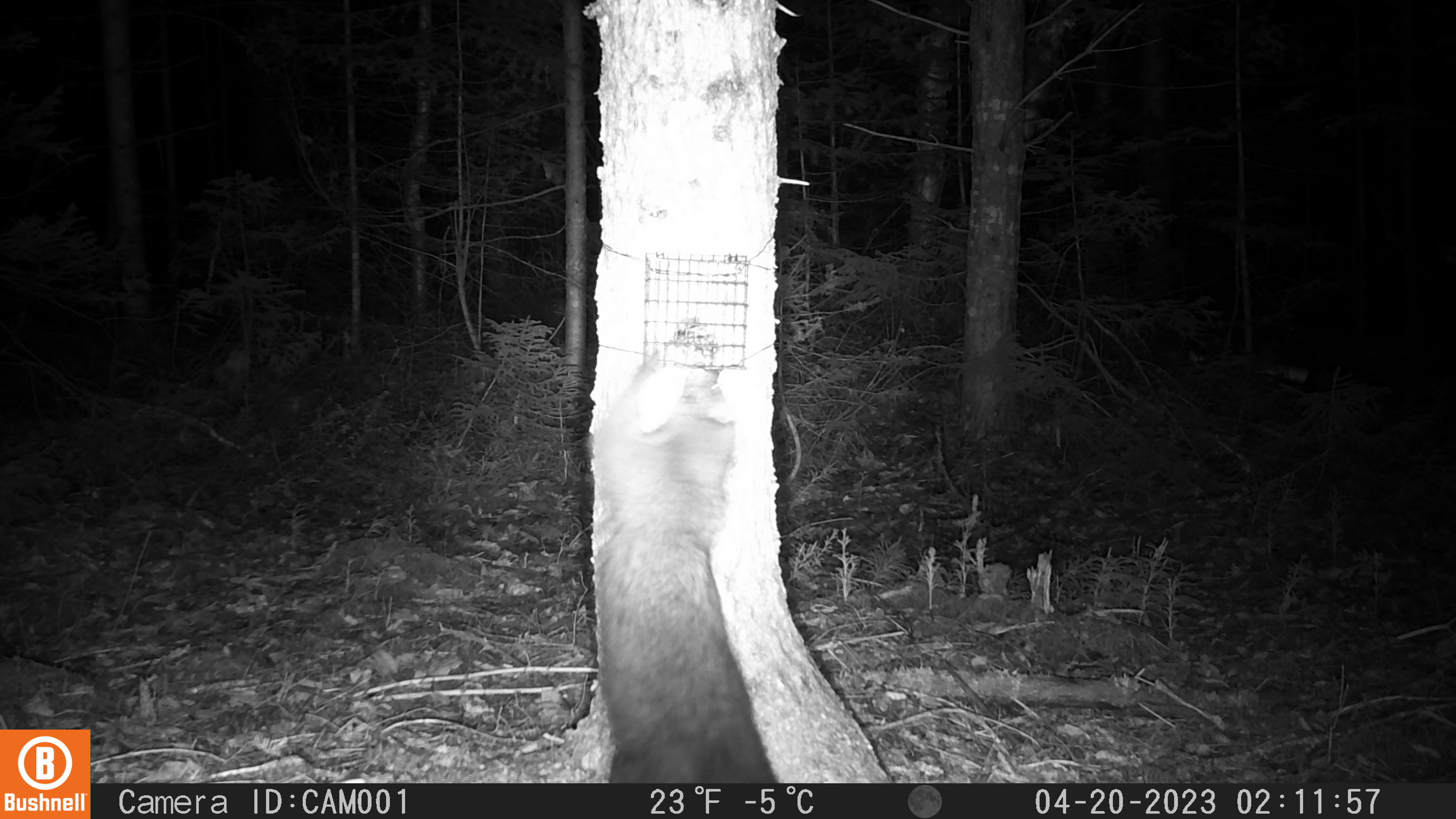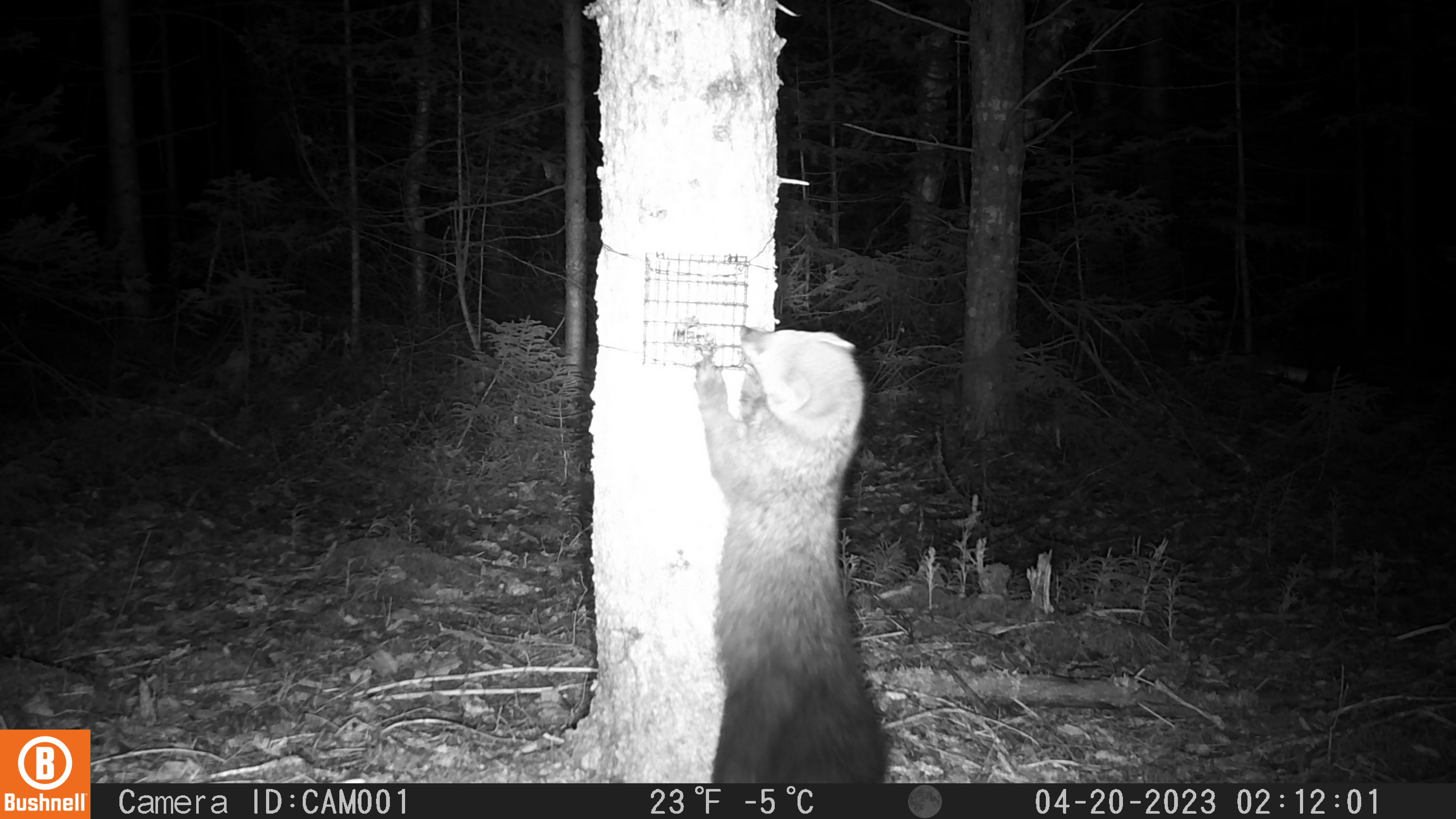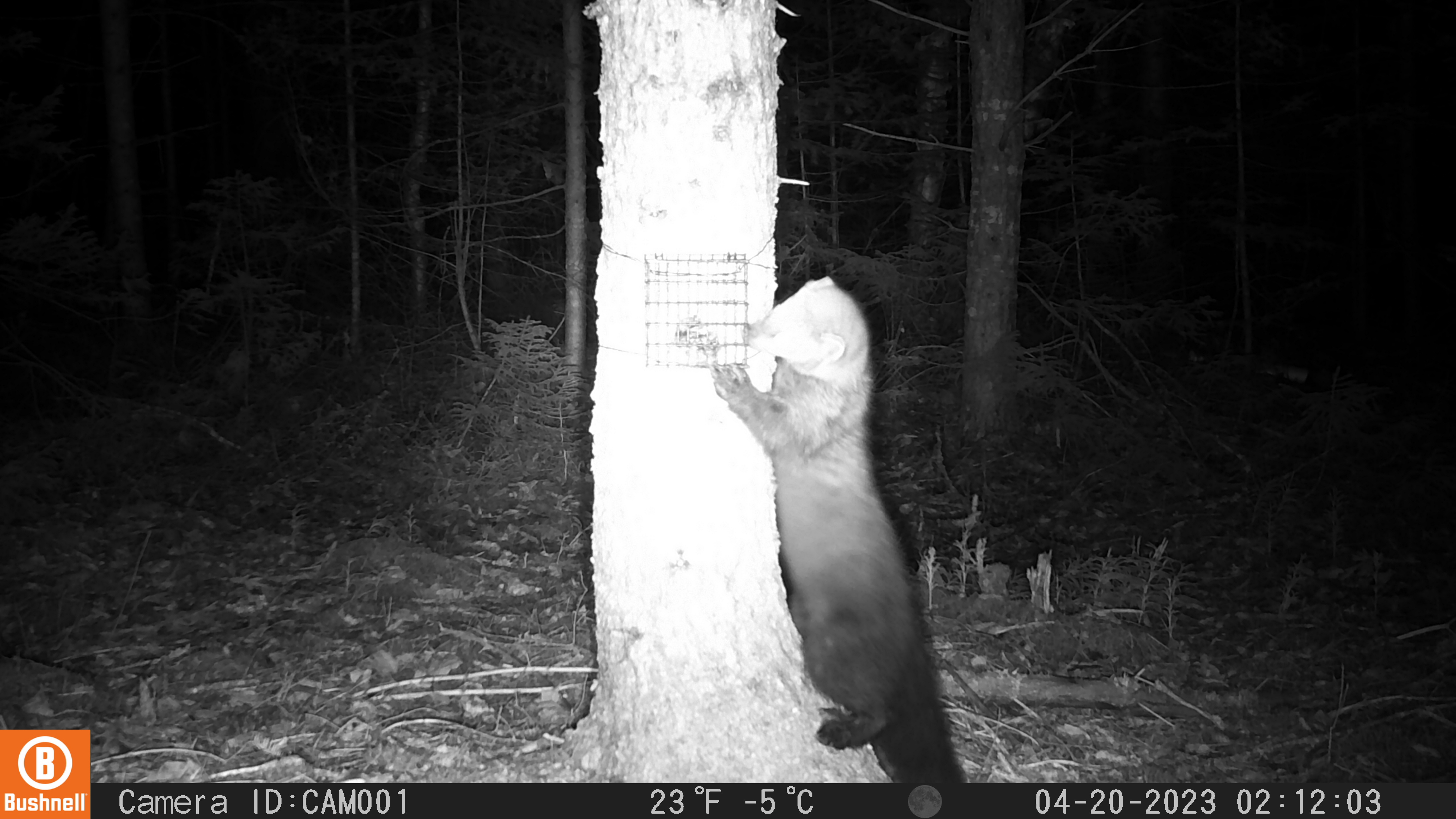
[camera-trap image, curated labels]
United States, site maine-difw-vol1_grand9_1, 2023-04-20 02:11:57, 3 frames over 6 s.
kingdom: Animalia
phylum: Chordata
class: Mammalia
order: Carnivora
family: Mustelidae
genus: Pekania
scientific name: Pekania pennanti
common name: fisher